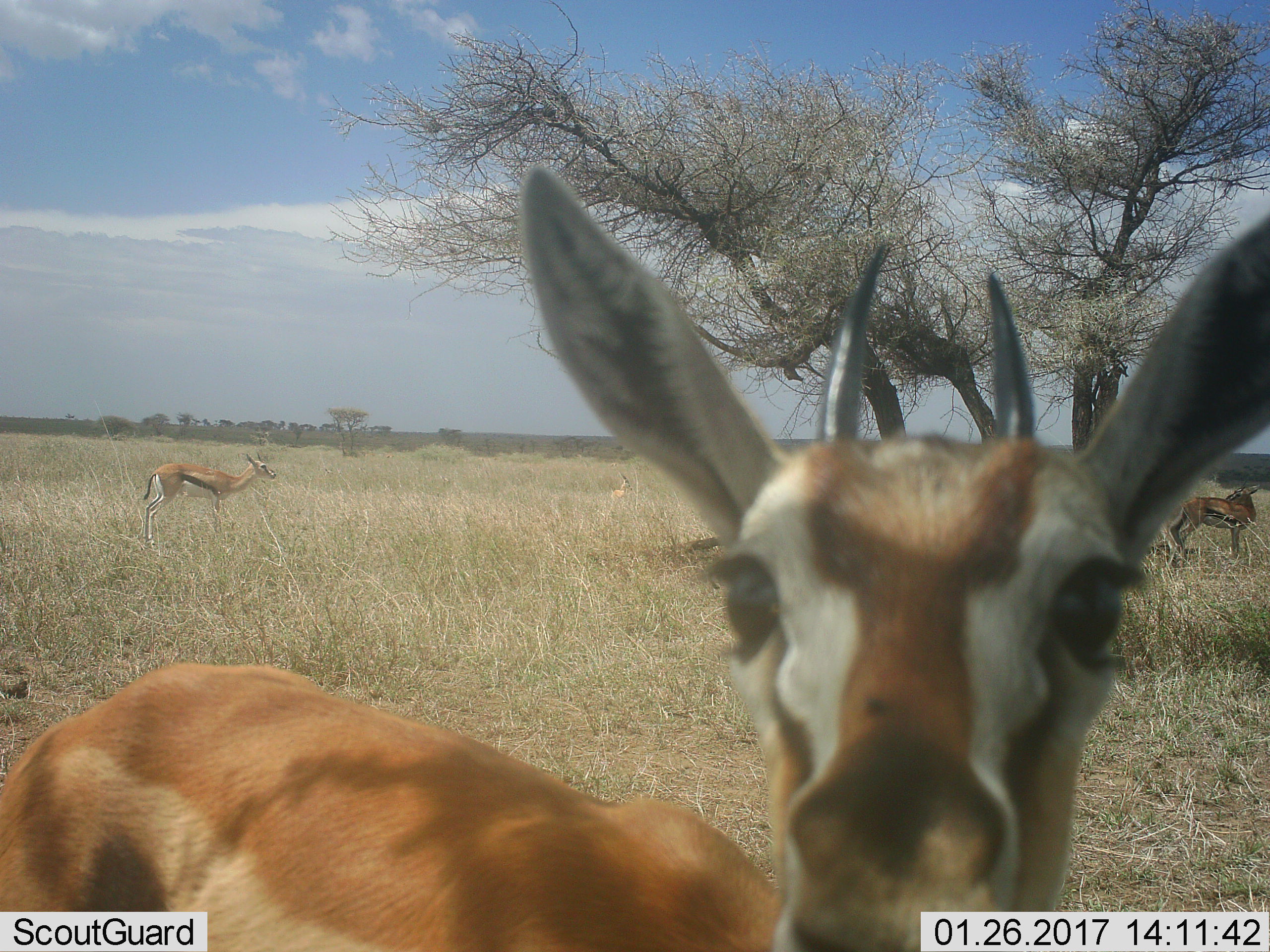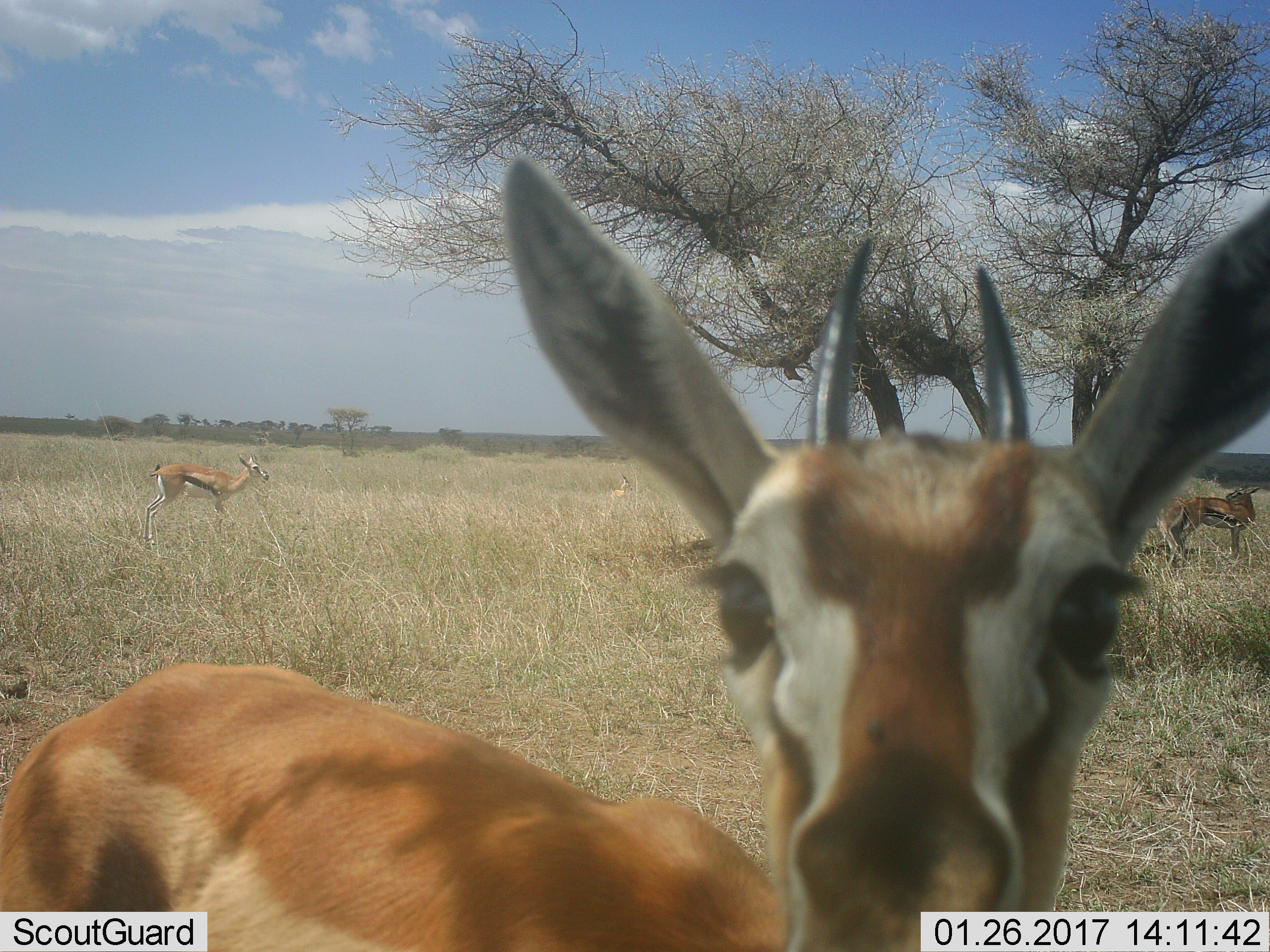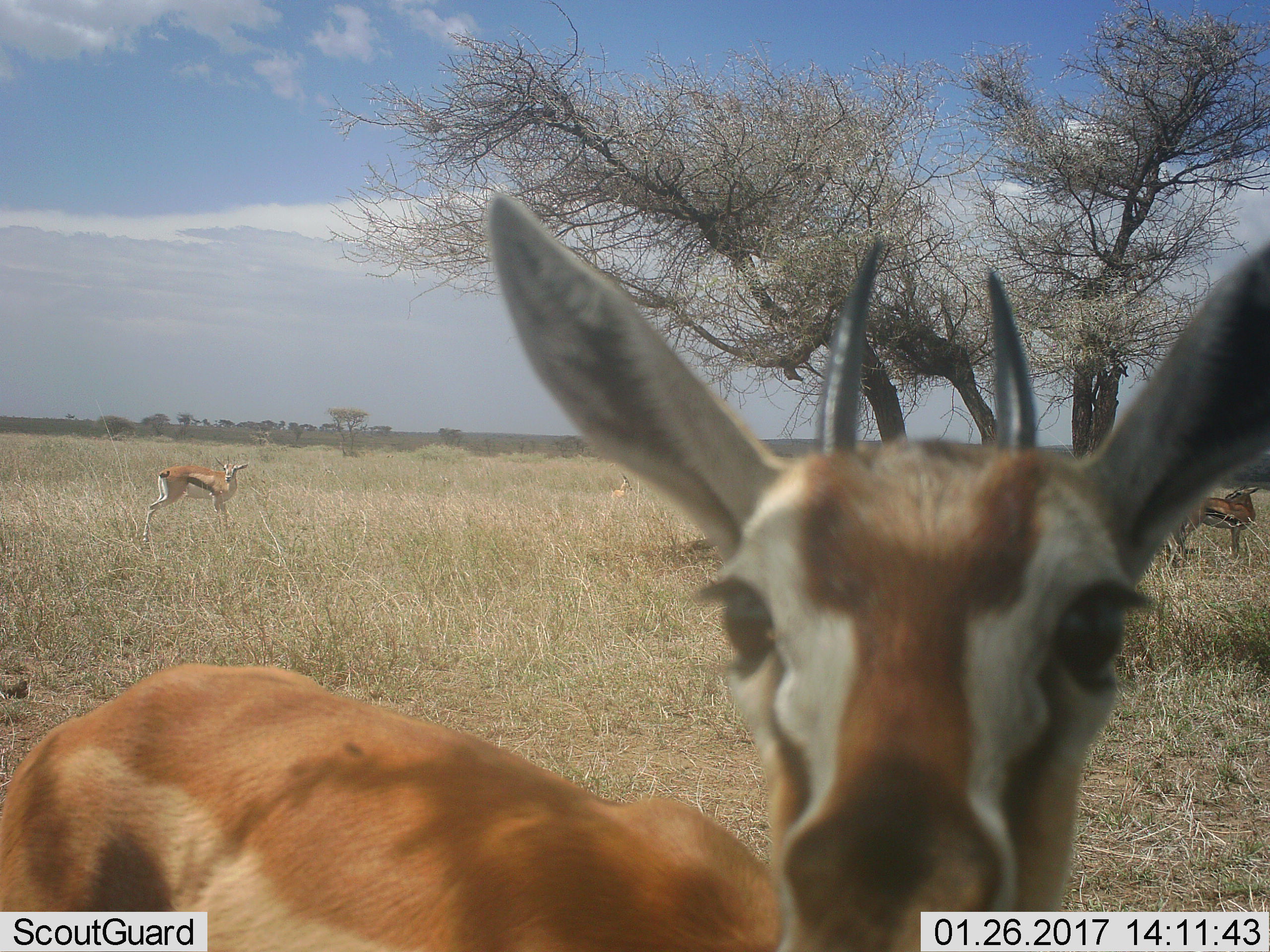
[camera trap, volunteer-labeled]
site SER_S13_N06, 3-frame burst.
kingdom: Animalia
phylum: Chordata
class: Mammalia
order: Artiodactyla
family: Bovidae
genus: Eudorcas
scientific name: Eudorcas thomsonii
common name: thomson's gazelle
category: gazellethomsons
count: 4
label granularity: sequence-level